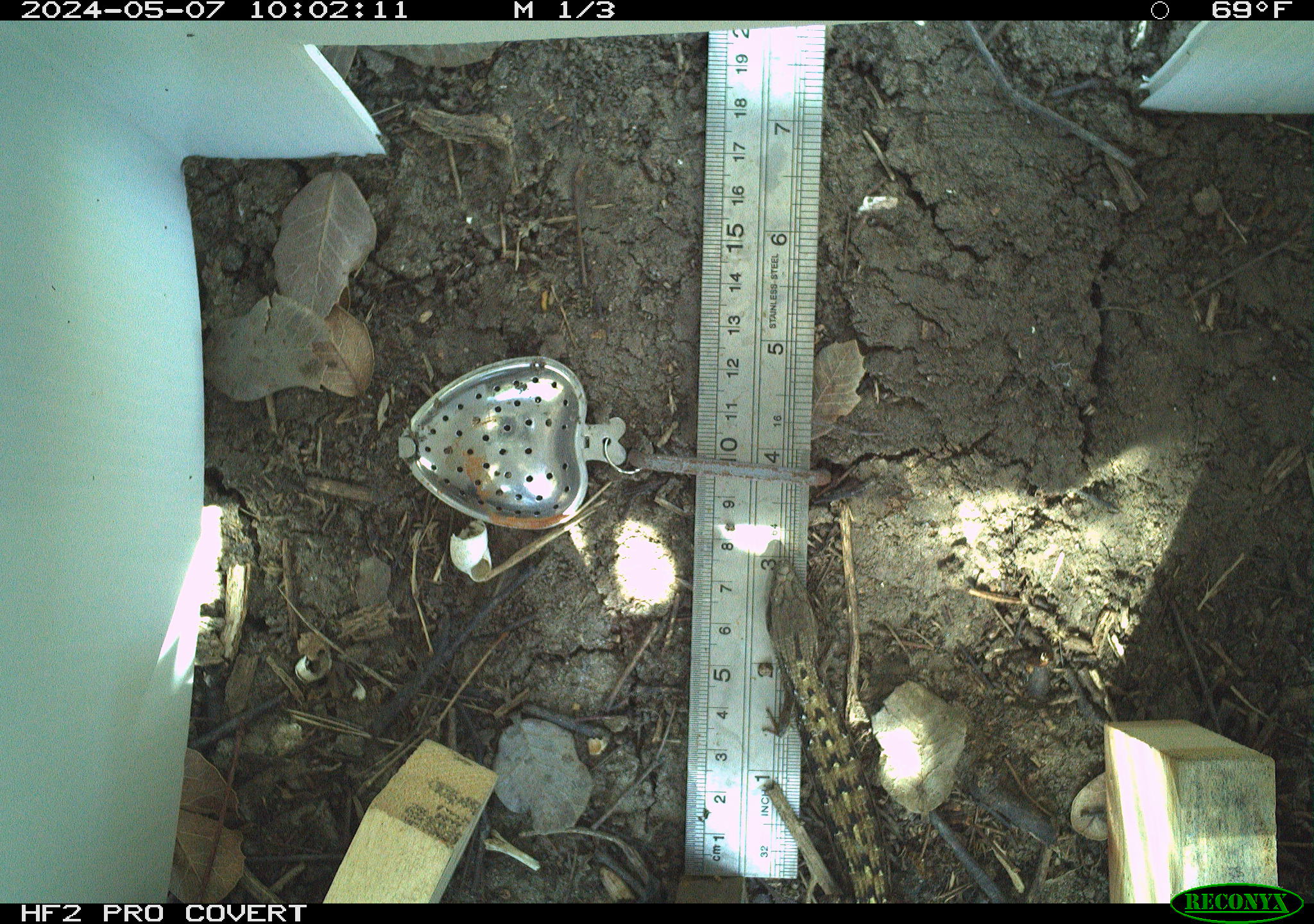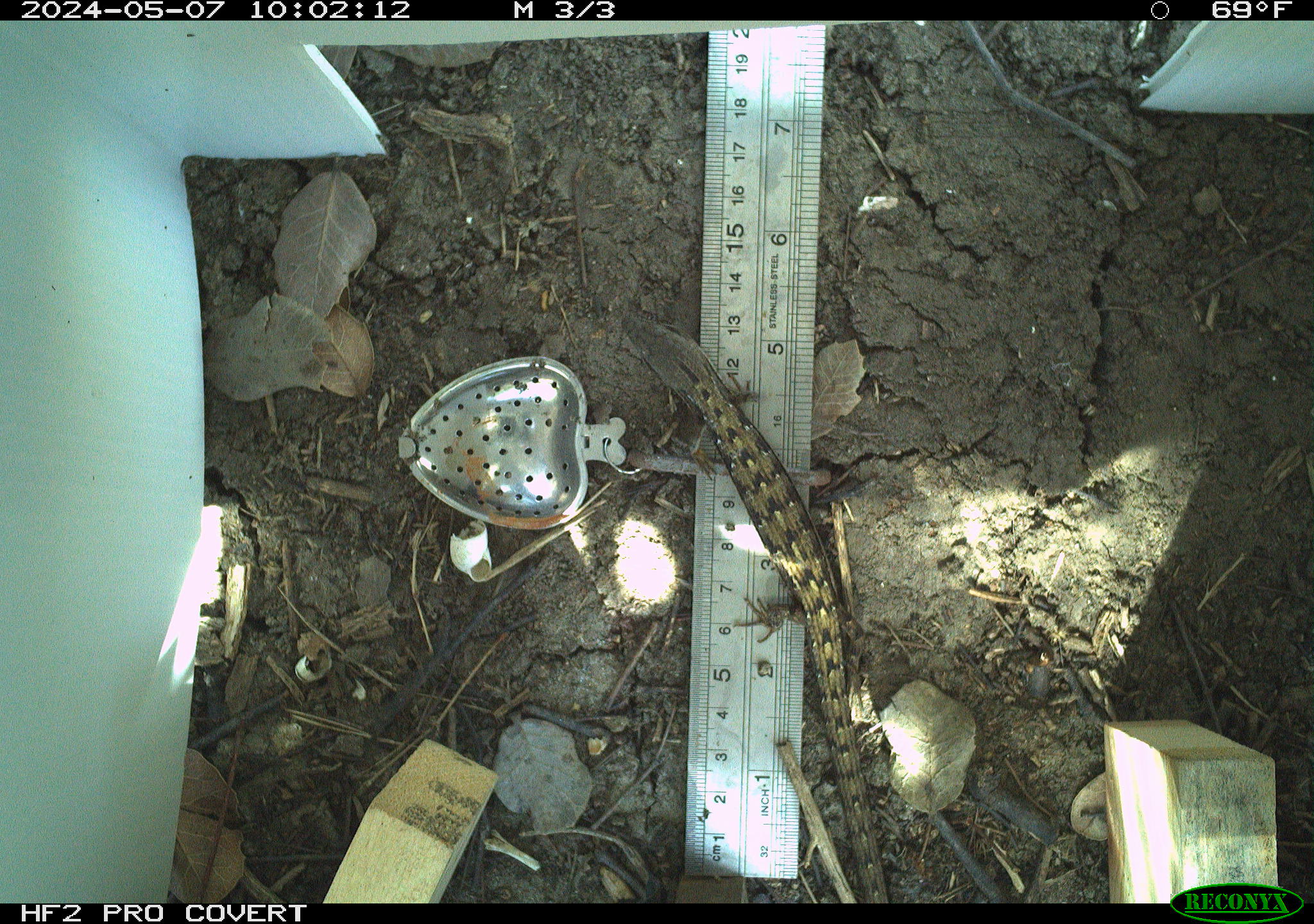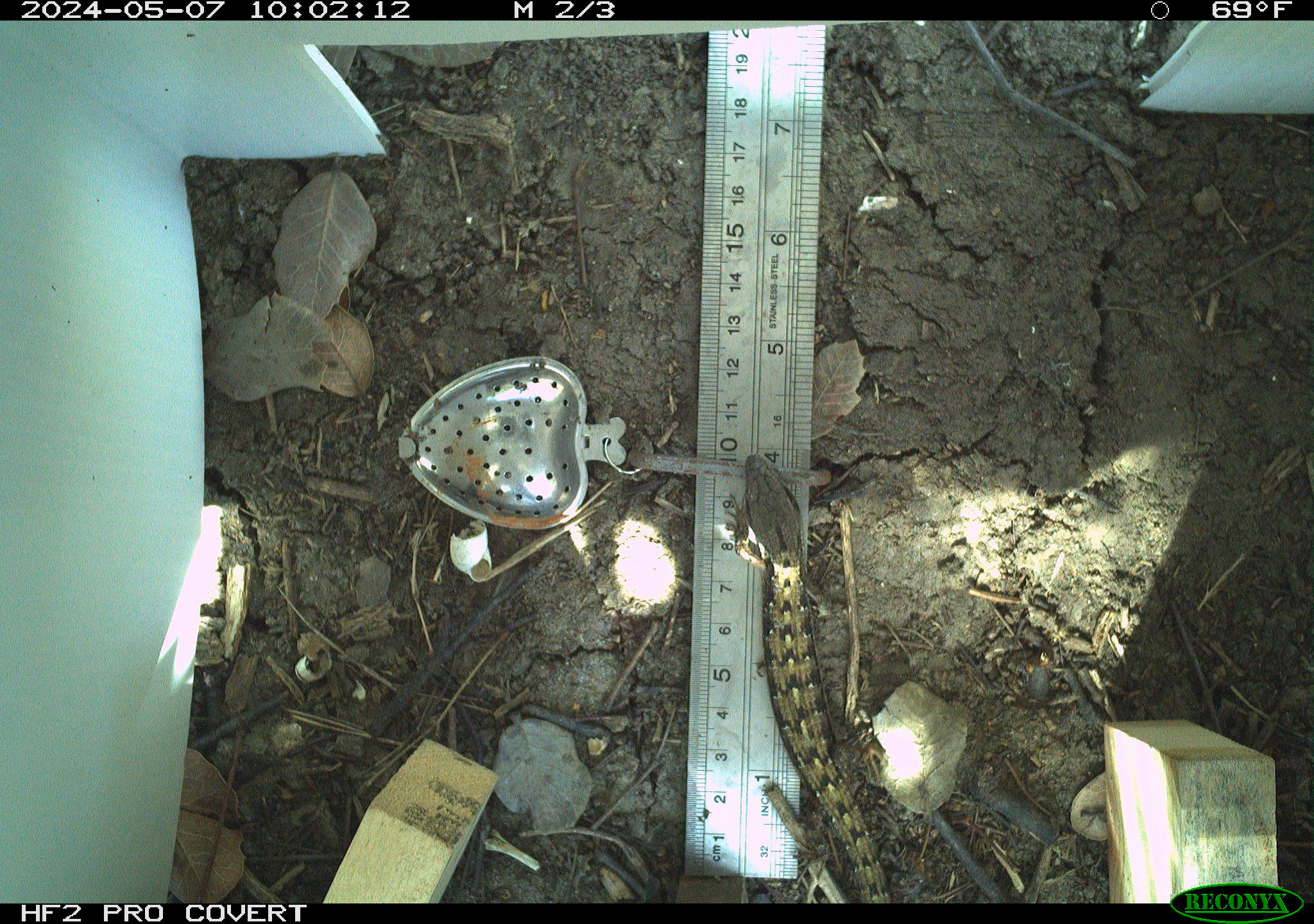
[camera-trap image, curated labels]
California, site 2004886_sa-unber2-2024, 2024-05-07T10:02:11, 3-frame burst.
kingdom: Animalia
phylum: Chordata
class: Reptilia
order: Squamata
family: Anguidae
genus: Elgaria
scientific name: Elgaria multicarinata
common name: southern alligator lizard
Southern alligator lizard (Elgaria multicarinata).